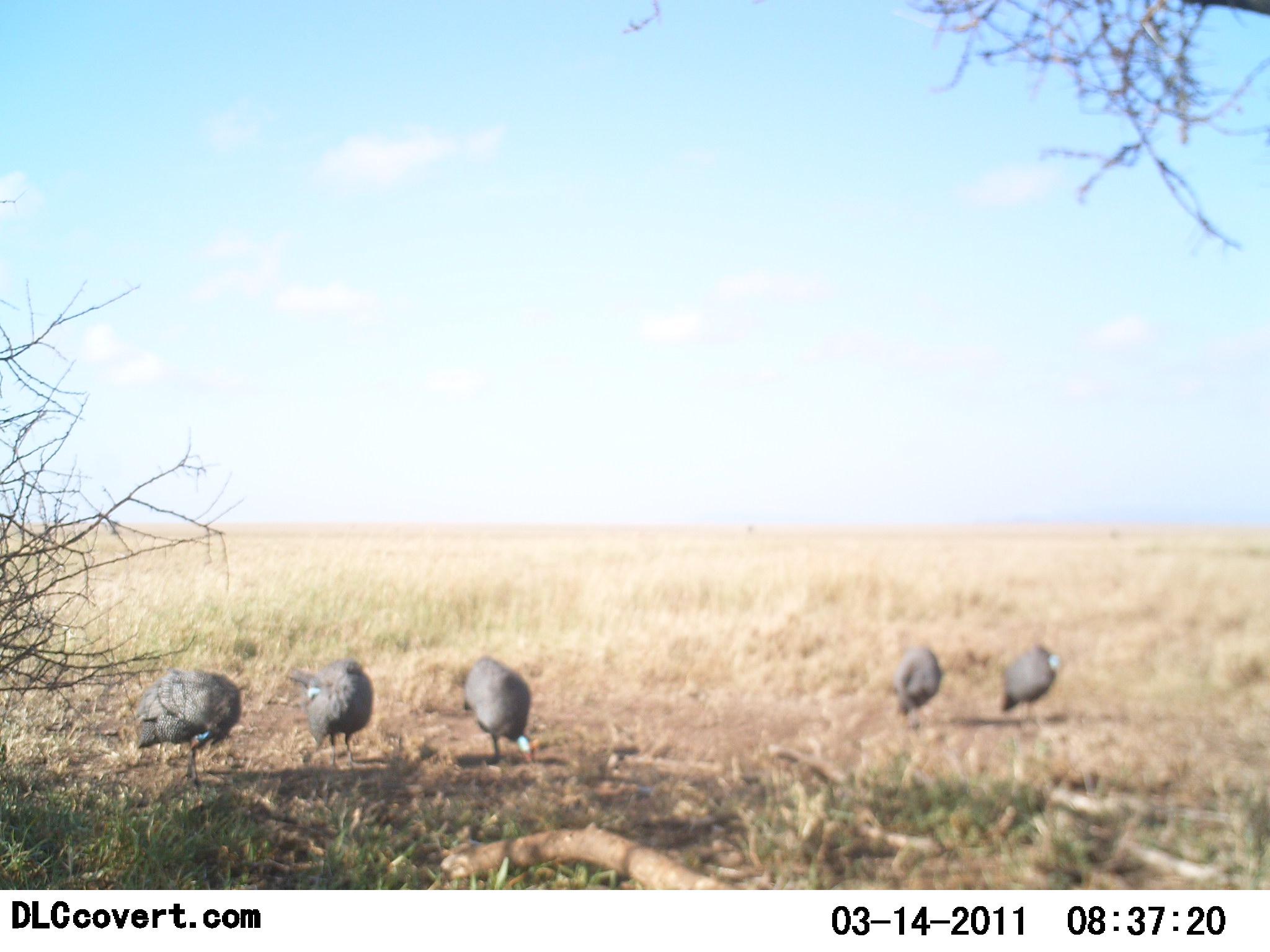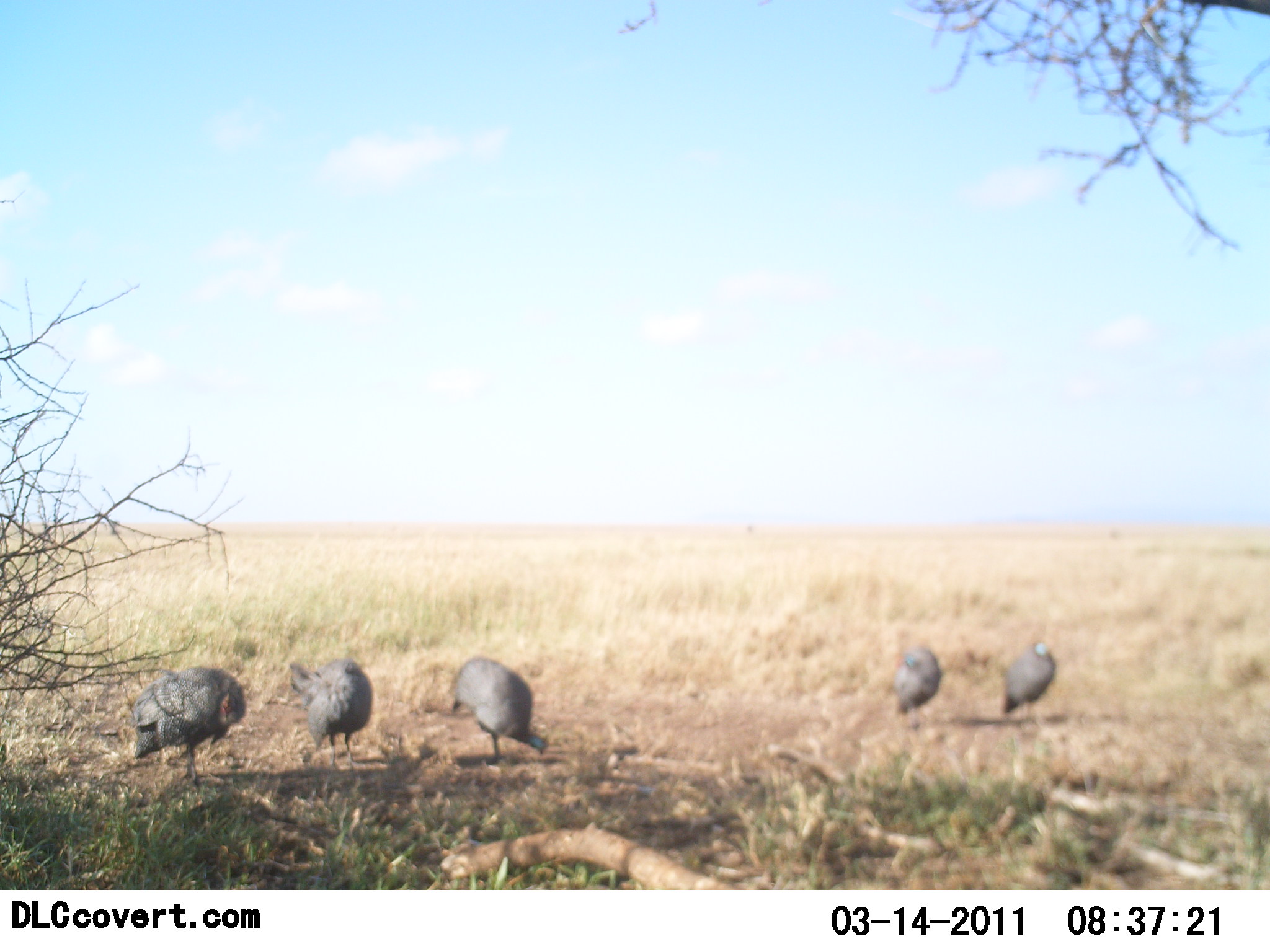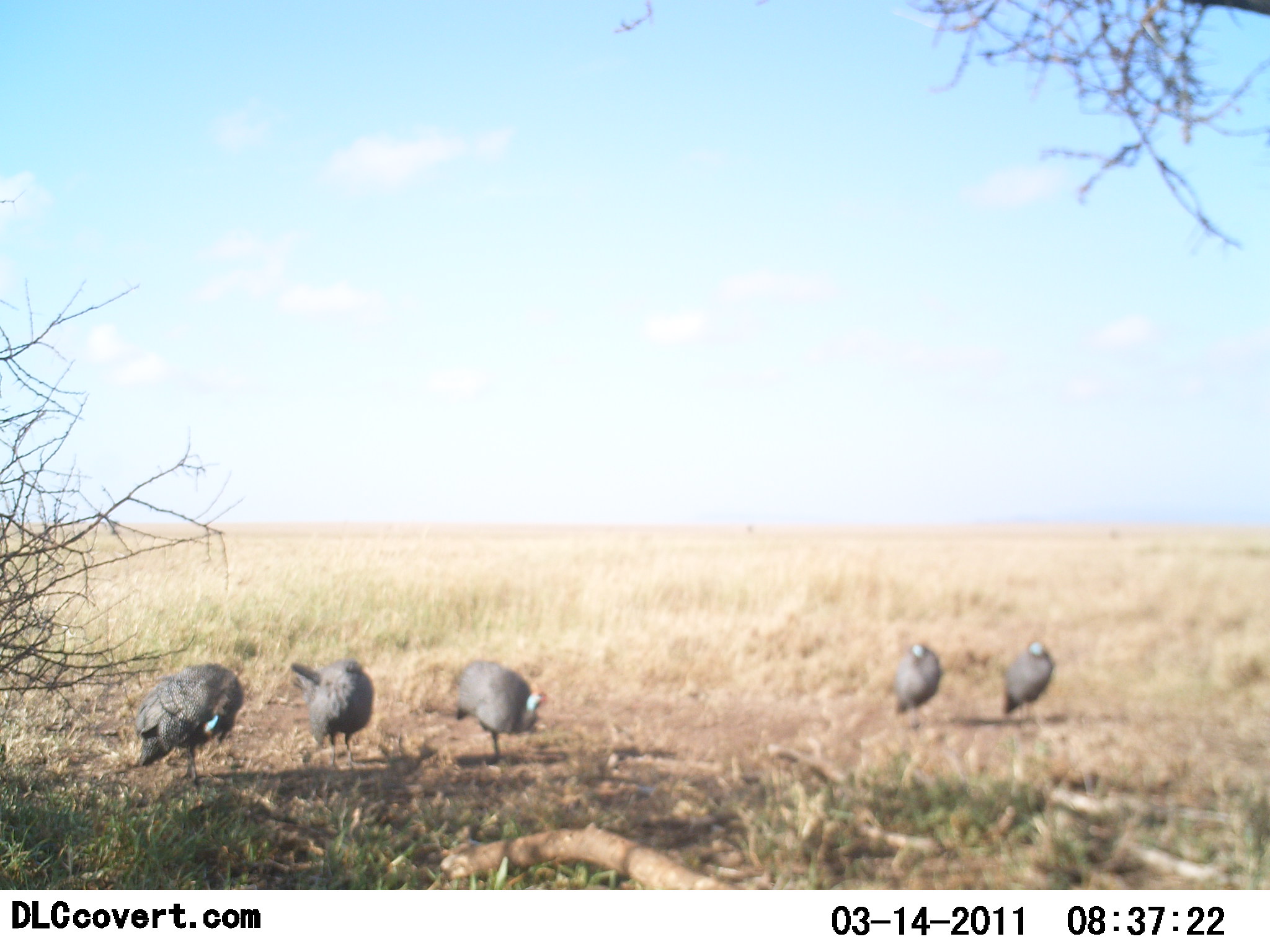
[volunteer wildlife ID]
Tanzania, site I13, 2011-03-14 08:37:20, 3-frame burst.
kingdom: Animalia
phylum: Chordata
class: Aves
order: Galliformes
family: Numididae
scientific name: Numididae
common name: guinea fowl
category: guineafowl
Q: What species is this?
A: Guineafowl (guinea fowl) (Numididae).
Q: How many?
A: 5.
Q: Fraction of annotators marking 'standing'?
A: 91%.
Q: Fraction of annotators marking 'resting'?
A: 9%.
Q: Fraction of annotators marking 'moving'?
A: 0%.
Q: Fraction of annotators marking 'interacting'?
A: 0%.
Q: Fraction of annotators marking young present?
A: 0%.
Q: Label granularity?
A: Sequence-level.